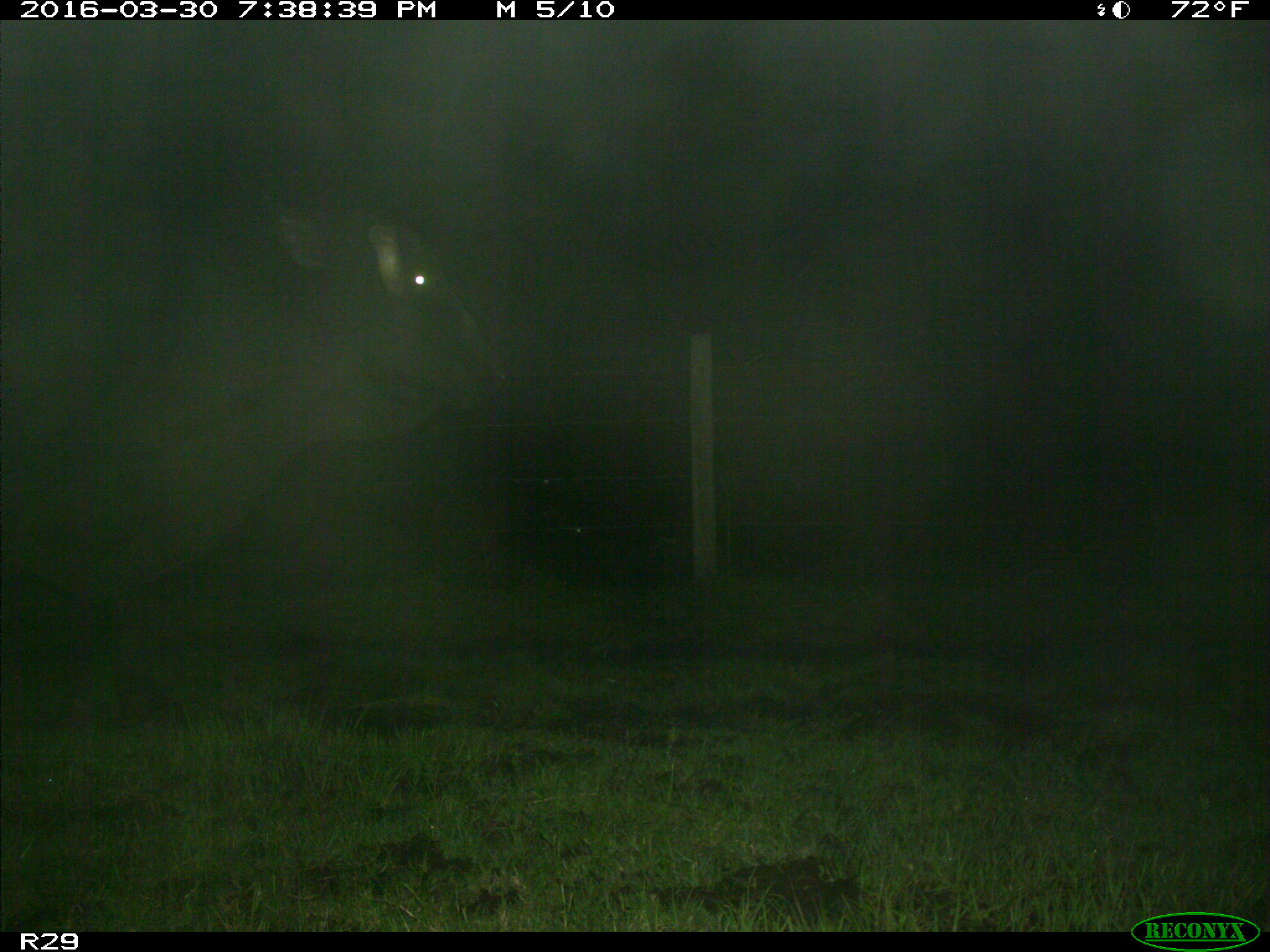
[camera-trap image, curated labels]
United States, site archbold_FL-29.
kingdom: Animalia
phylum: Chordata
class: Mammalia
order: Artiodactyla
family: Bovidae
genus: Bos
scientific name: Bos taurus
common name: domestic cow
Bos taurus (domestic cow).